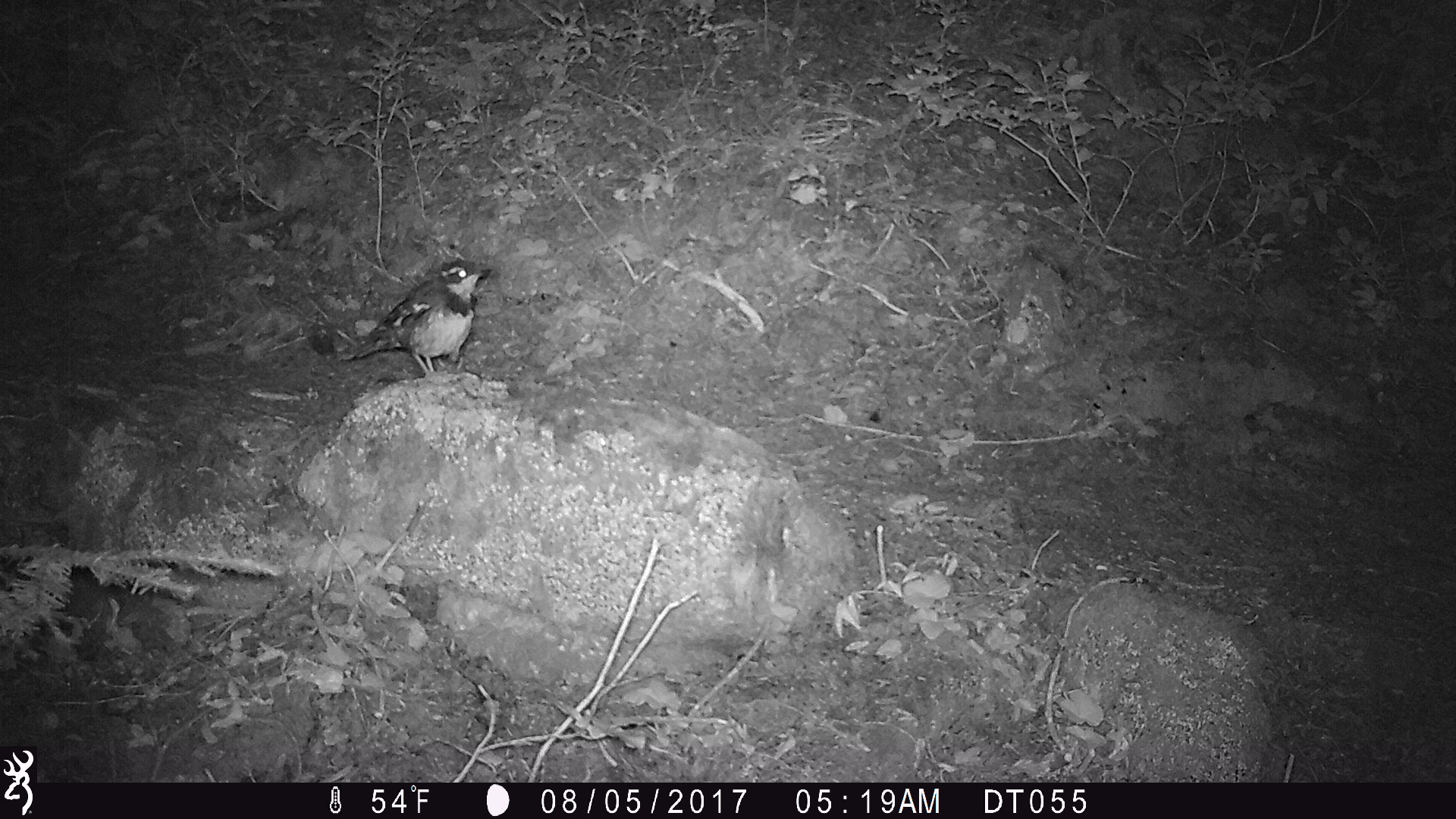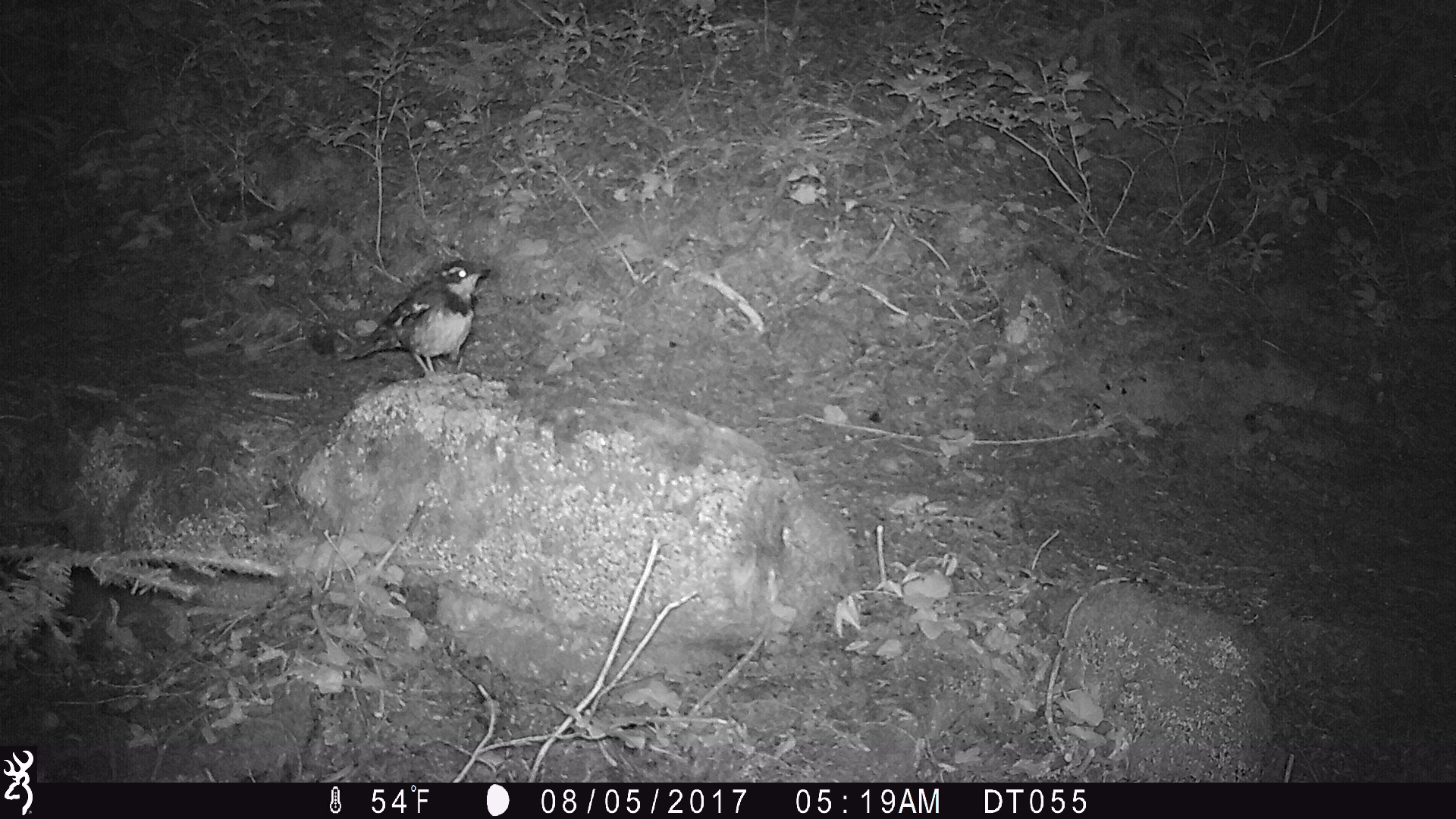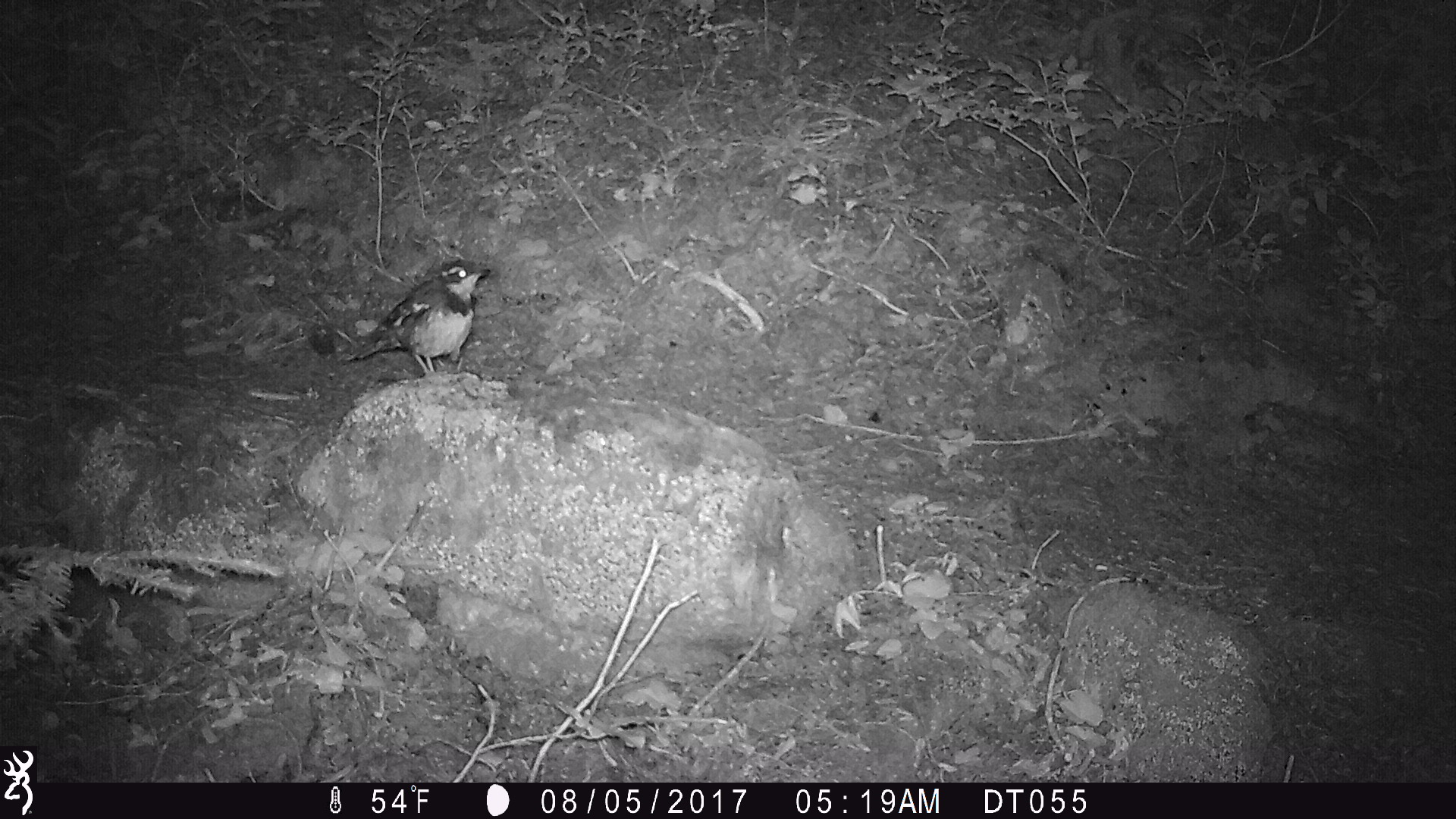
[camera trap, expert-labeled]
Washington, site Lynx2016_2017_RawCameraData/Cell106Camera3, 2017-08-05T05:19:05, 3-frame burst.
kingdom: Animalia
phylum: Chordata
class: Aves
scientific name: Aves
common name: birds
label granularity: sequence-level